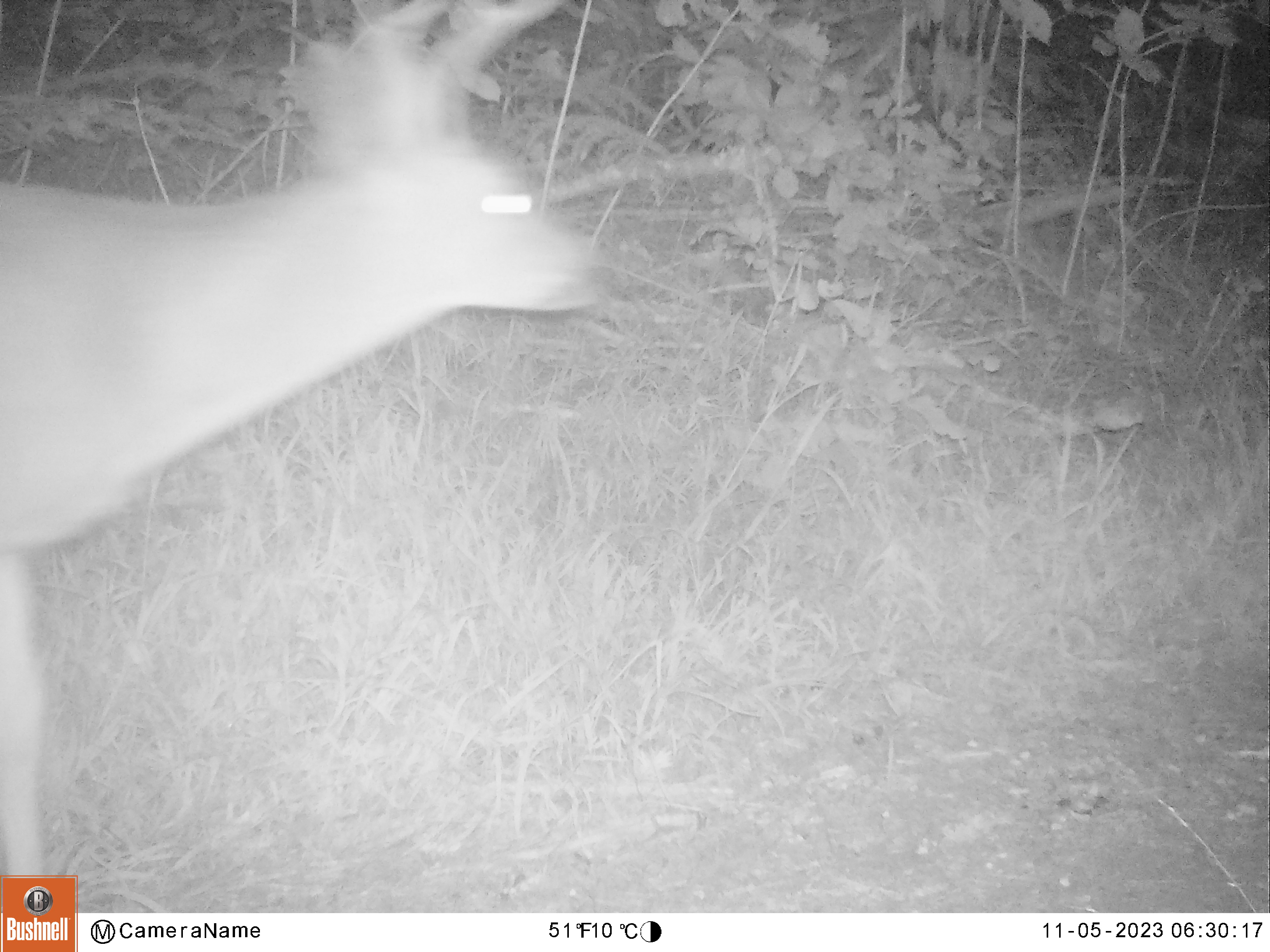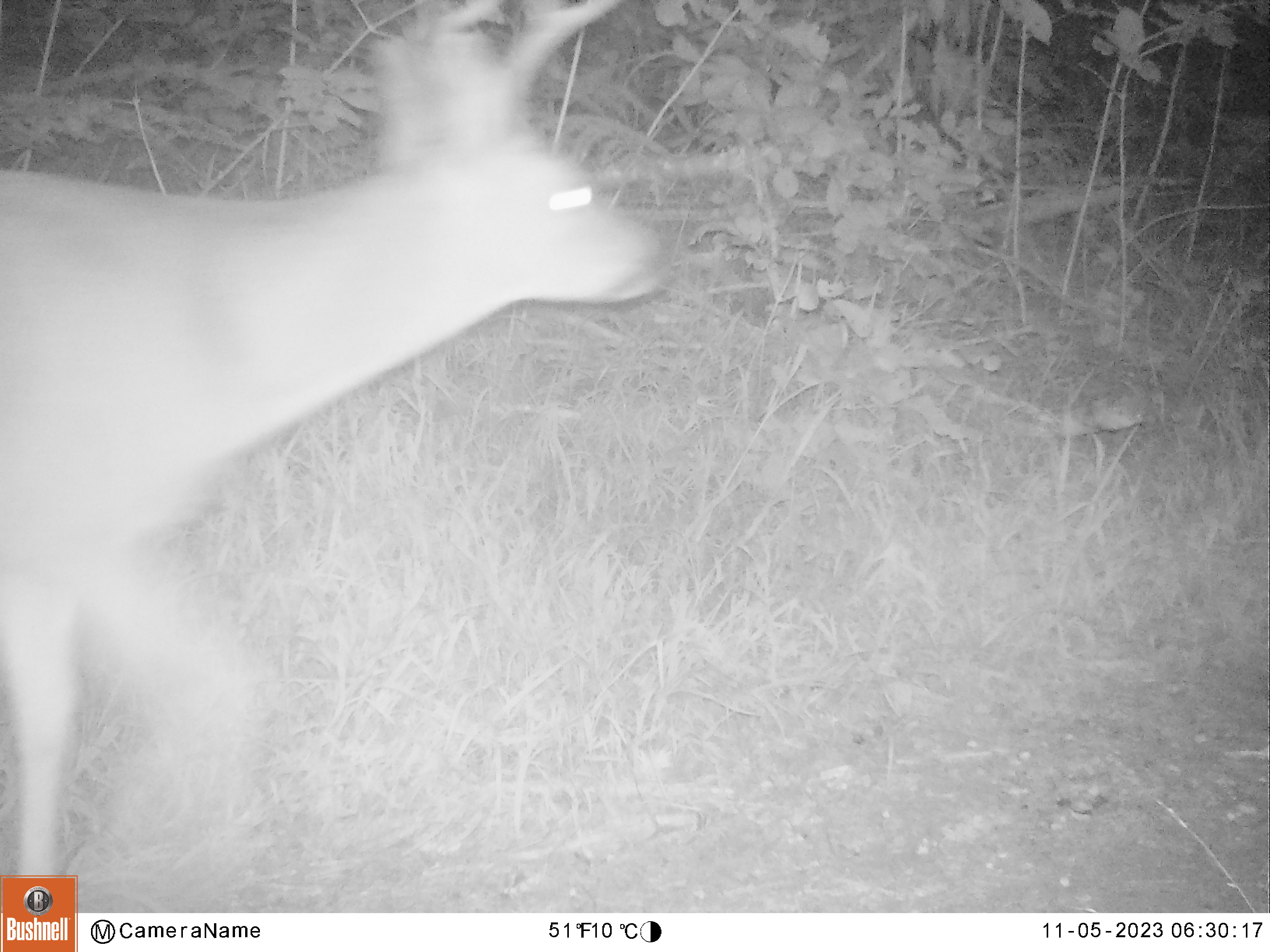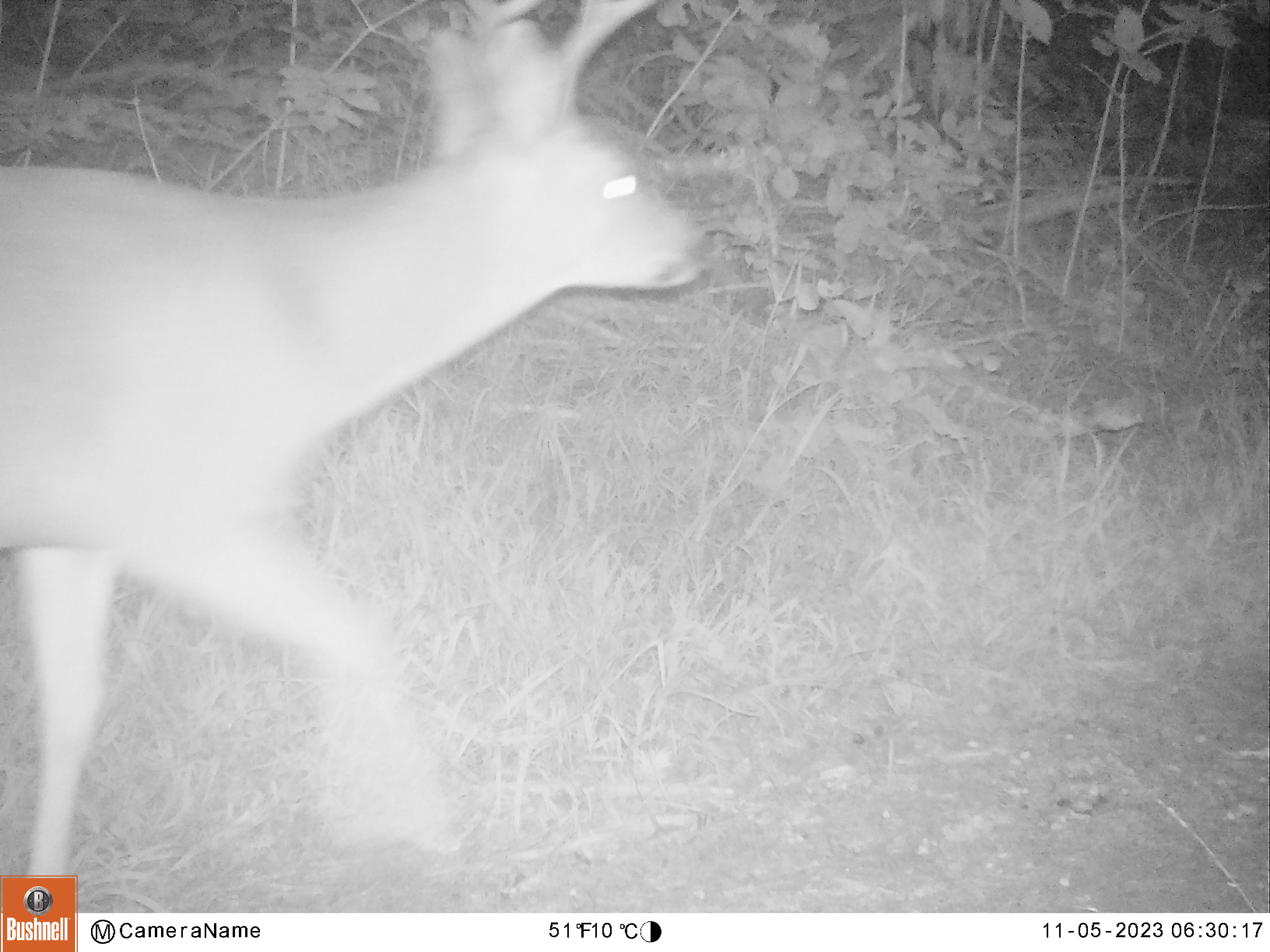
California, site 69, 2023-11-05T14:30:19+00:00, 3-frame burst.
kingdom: Animalia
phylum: Chordata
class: Mammalia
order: Artiodactyla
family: Cervidae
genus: Odocoileus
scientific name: Odocoileus hemionus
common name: mule deer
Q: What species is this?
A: Mule deer (Odocoileus hemionus).